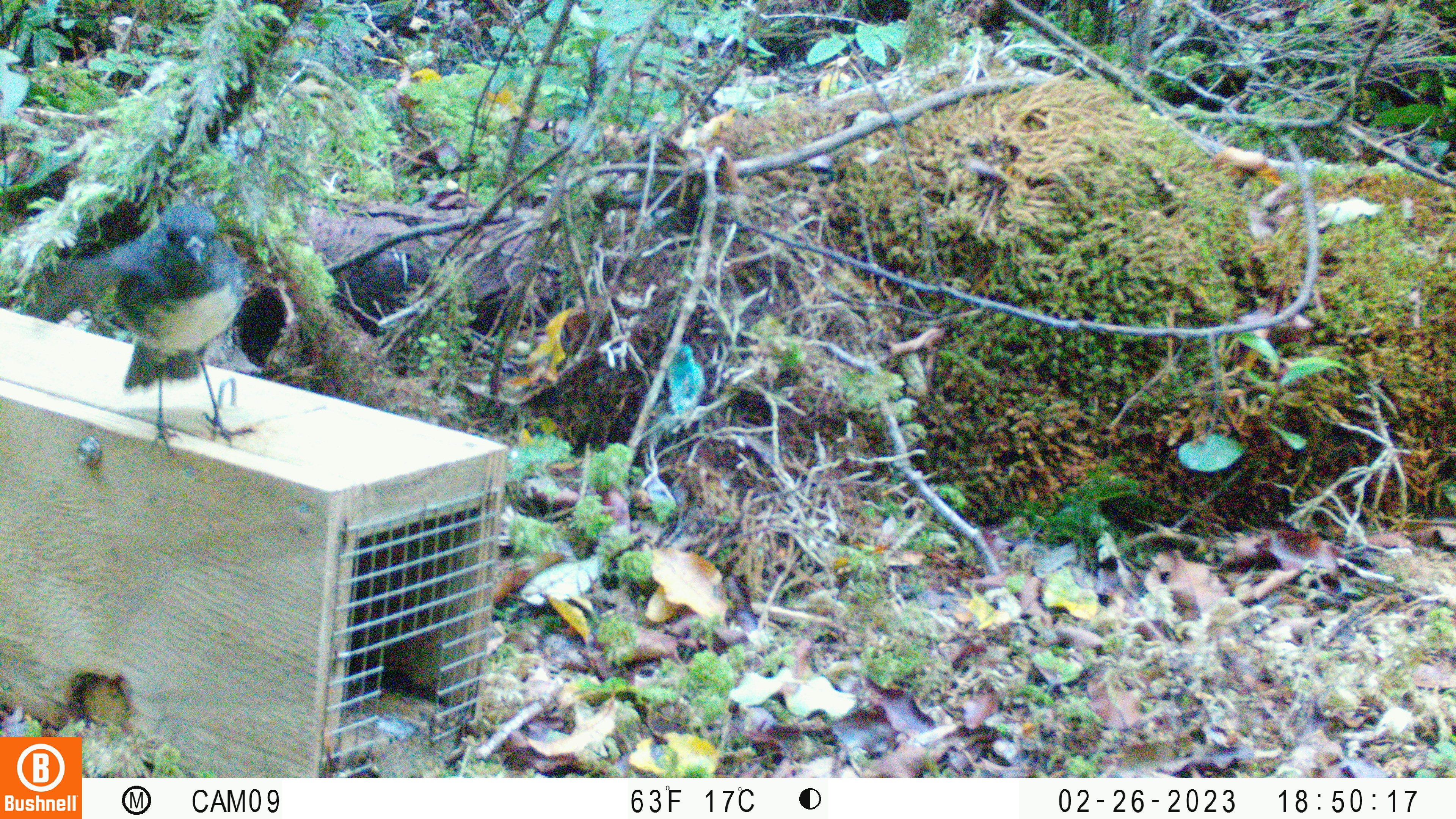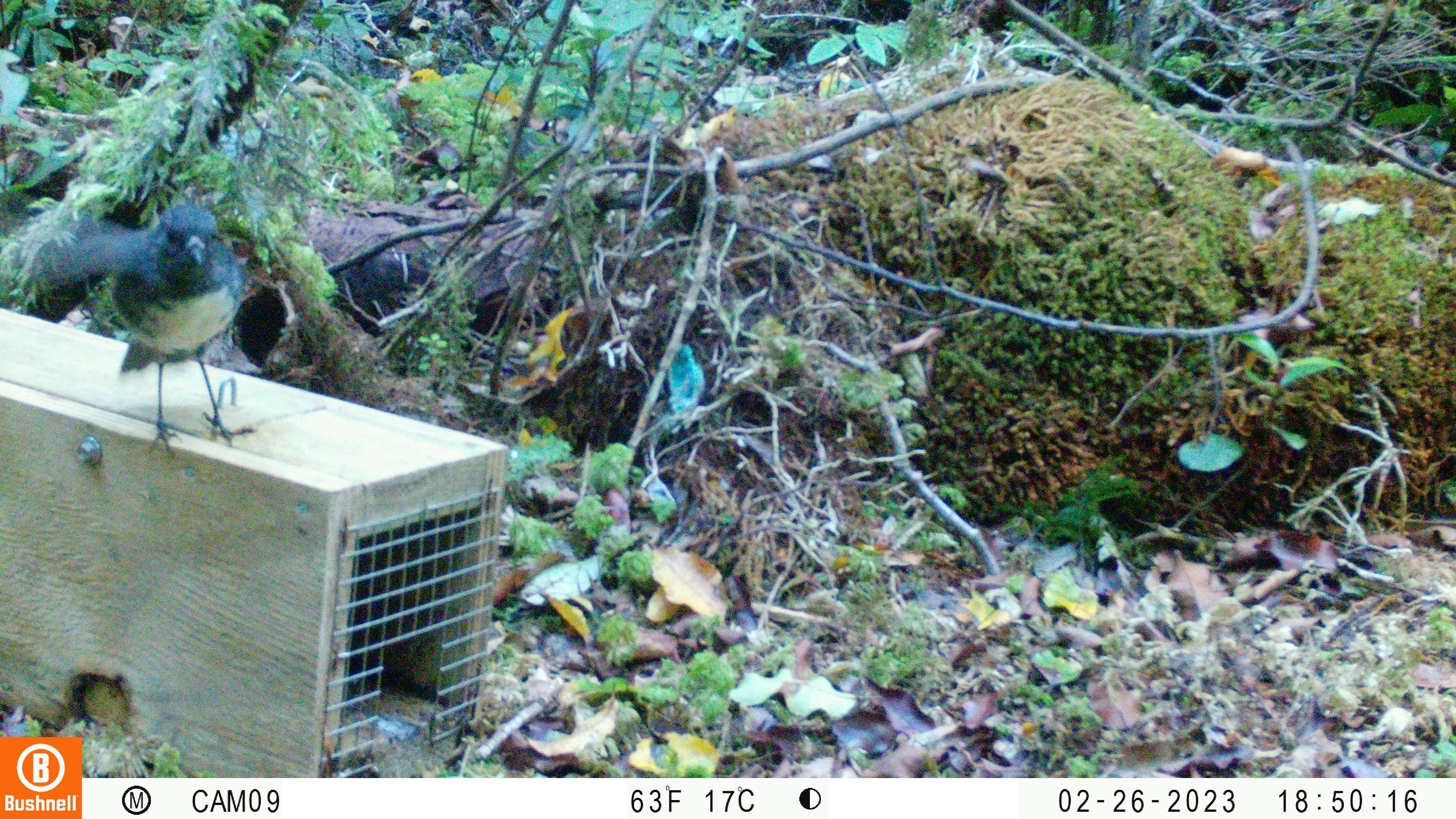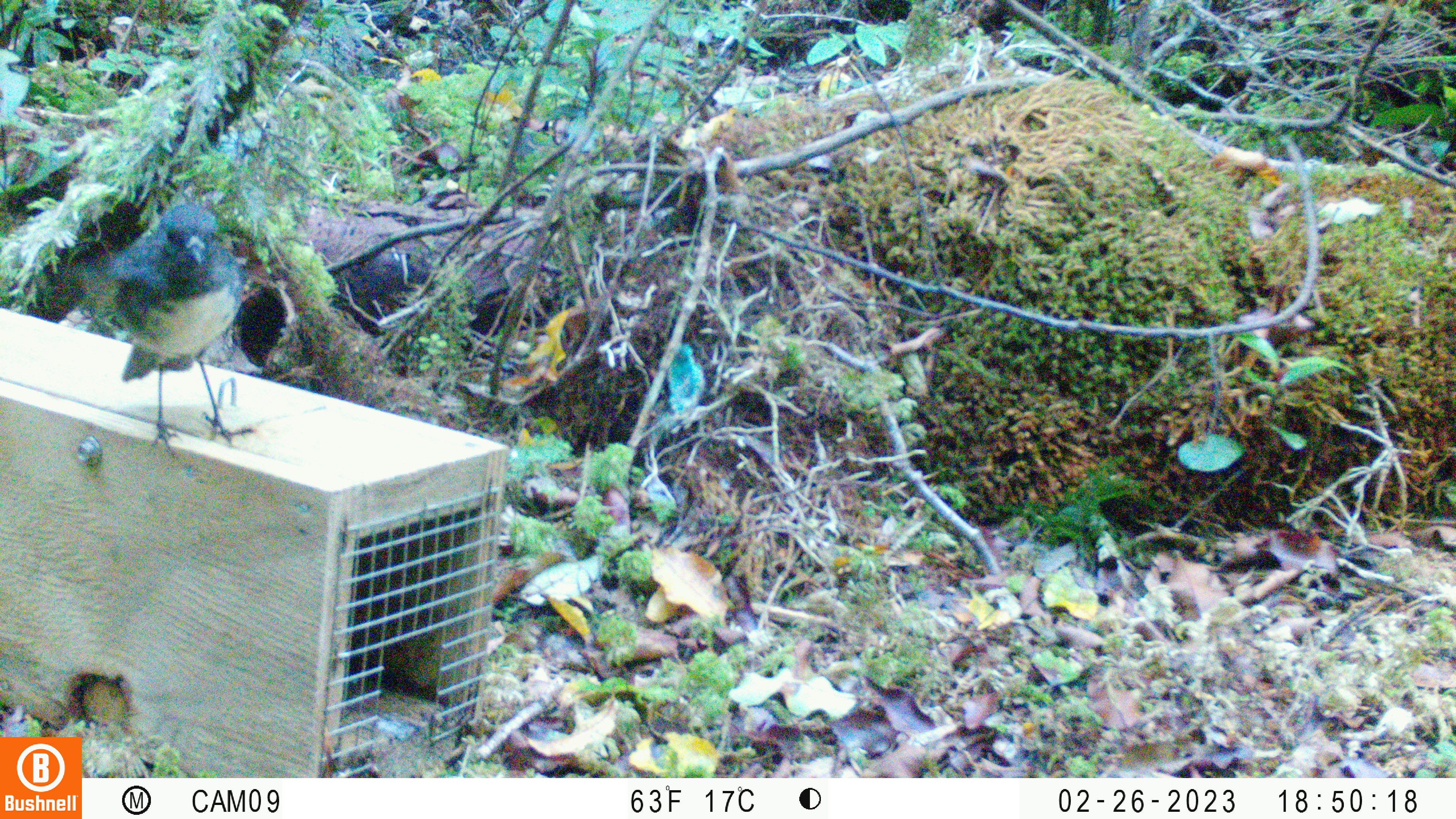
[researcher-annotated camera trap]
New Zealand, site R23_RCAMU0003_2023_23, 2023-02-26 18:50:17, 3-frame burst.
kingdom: Animalia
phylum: Chordata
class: Aves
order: Passeriformes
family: Petroicidae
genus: Petroica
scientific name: Petroica australis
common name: new zealand robin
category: robin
Robin (new zealand robin) (Petroica australis).